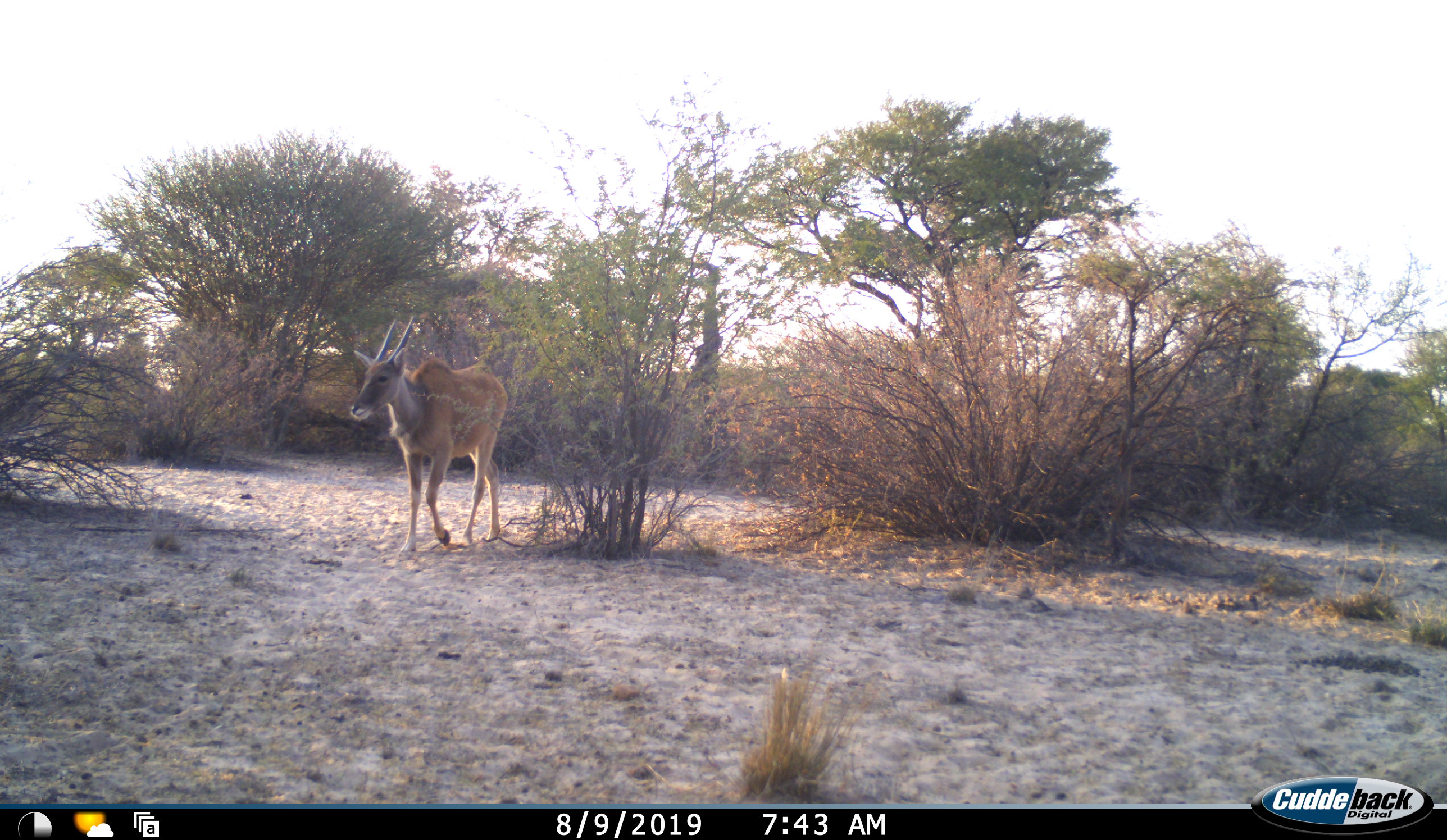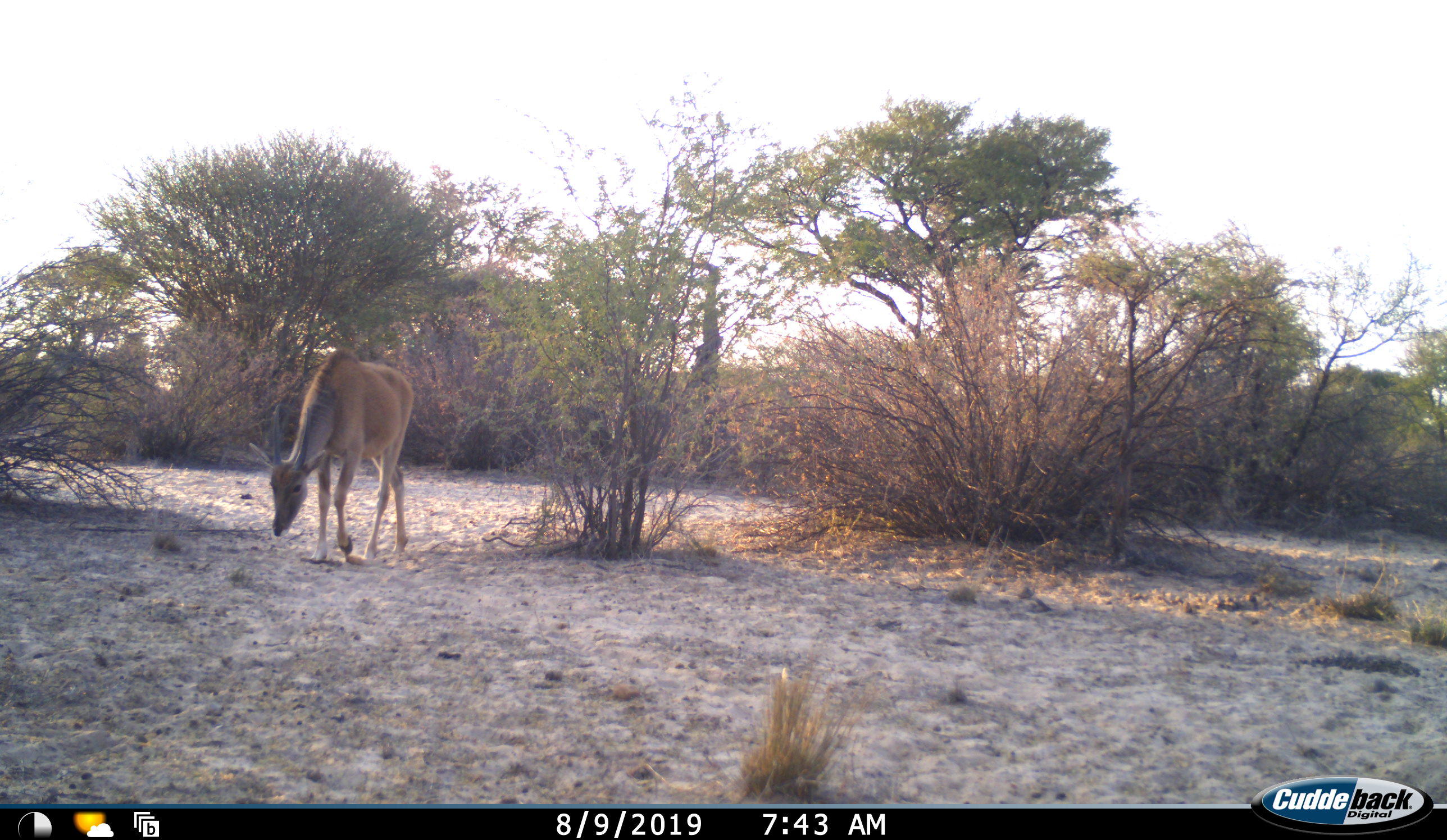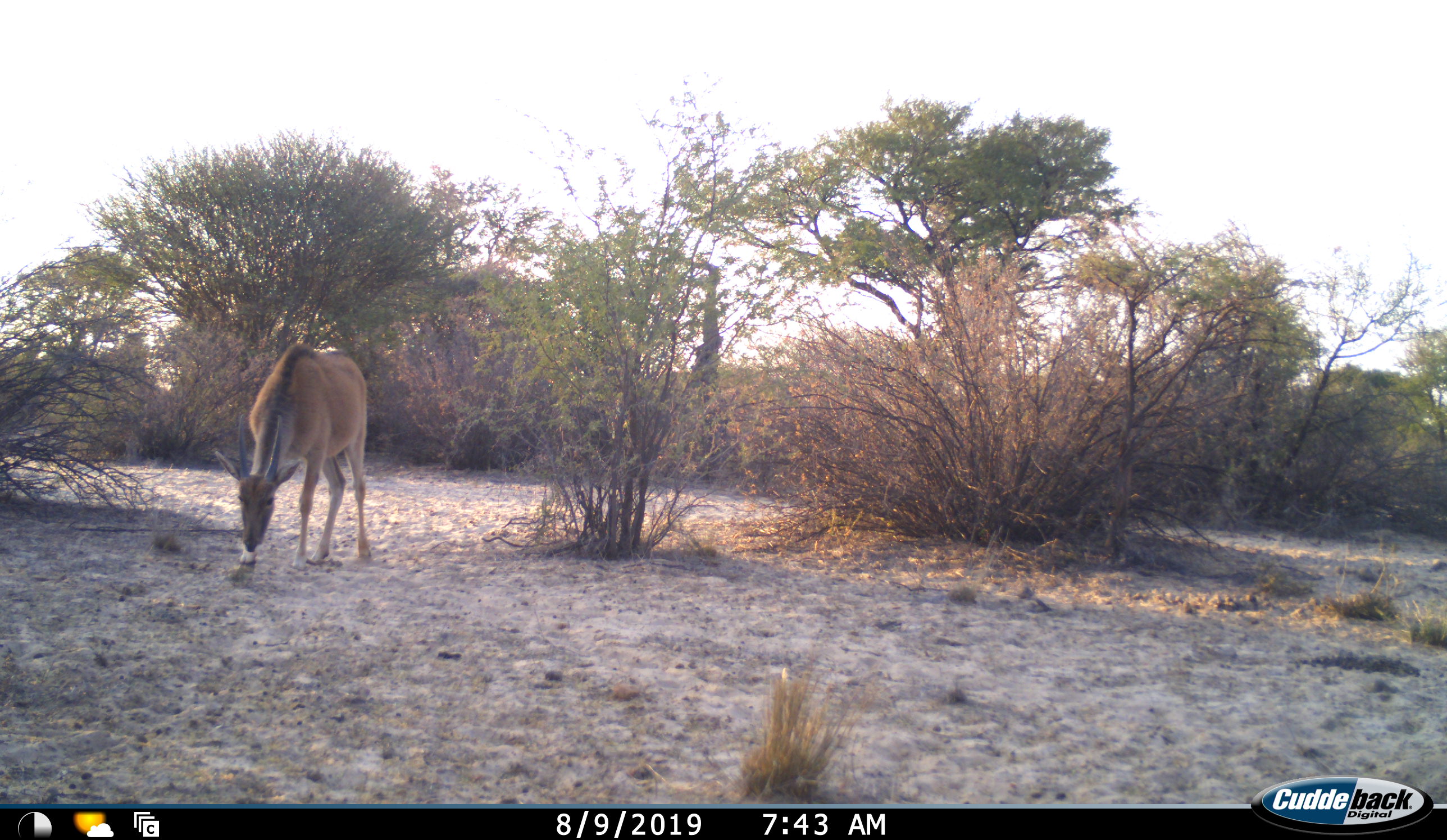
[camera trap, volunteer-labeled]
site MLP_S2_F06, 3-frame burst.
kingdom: Animalia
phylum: Chordata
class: Mammalia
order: Artiodactyla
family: Bovidae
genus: Tragelaphus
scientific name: Tragelaphus oryx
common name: eland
Eland (Tragelaphus oryx), count 1. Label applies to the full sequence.